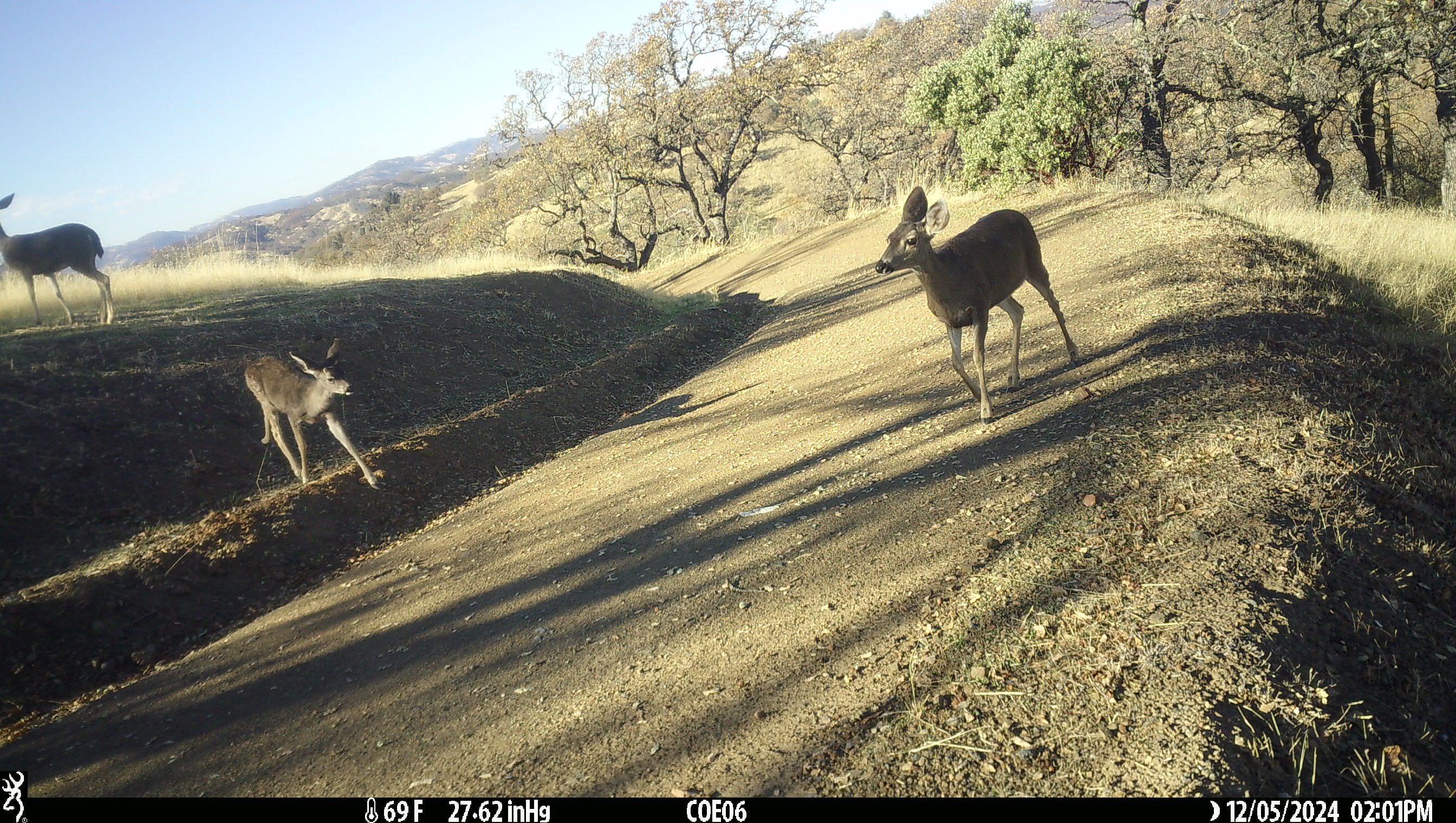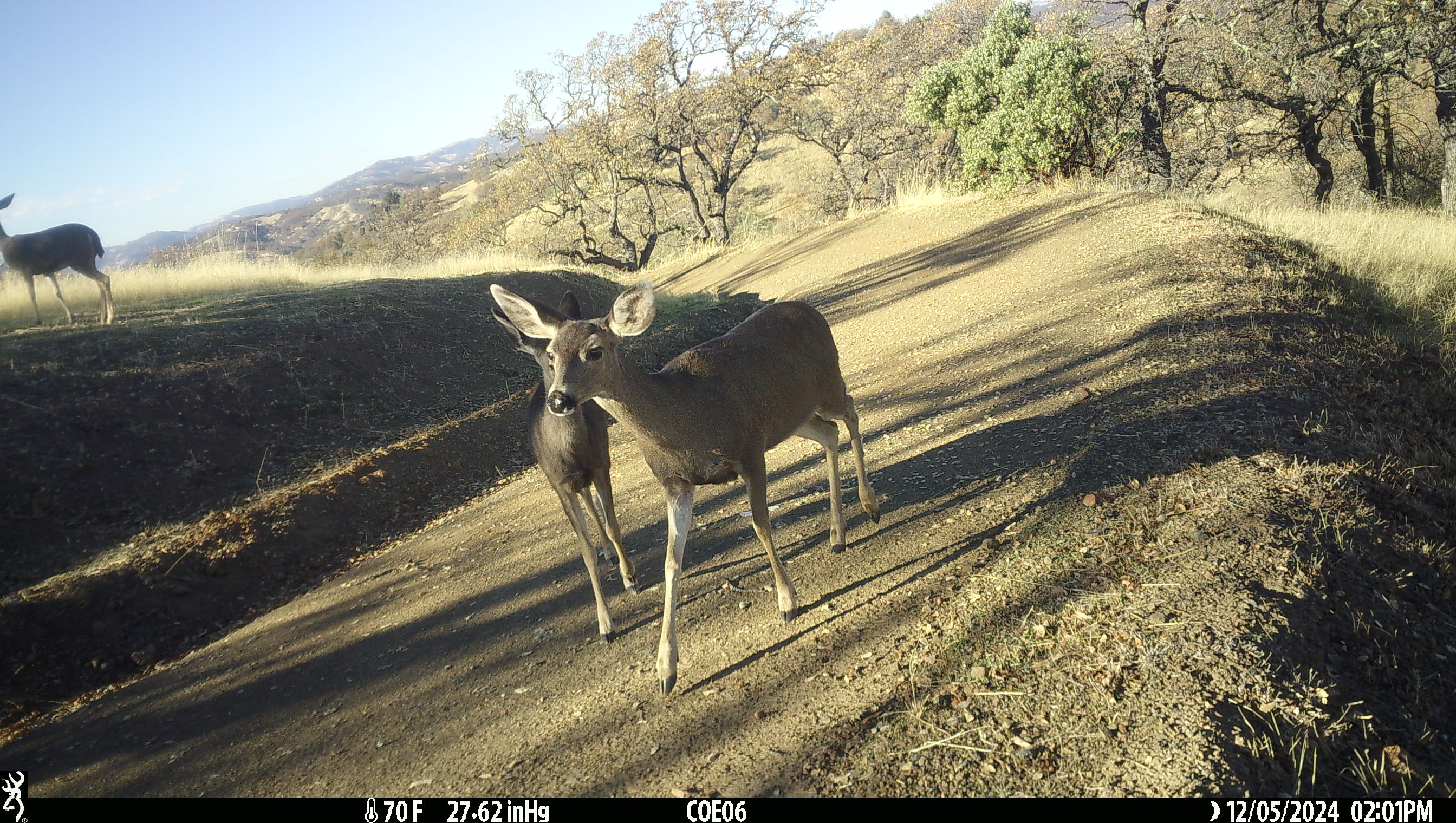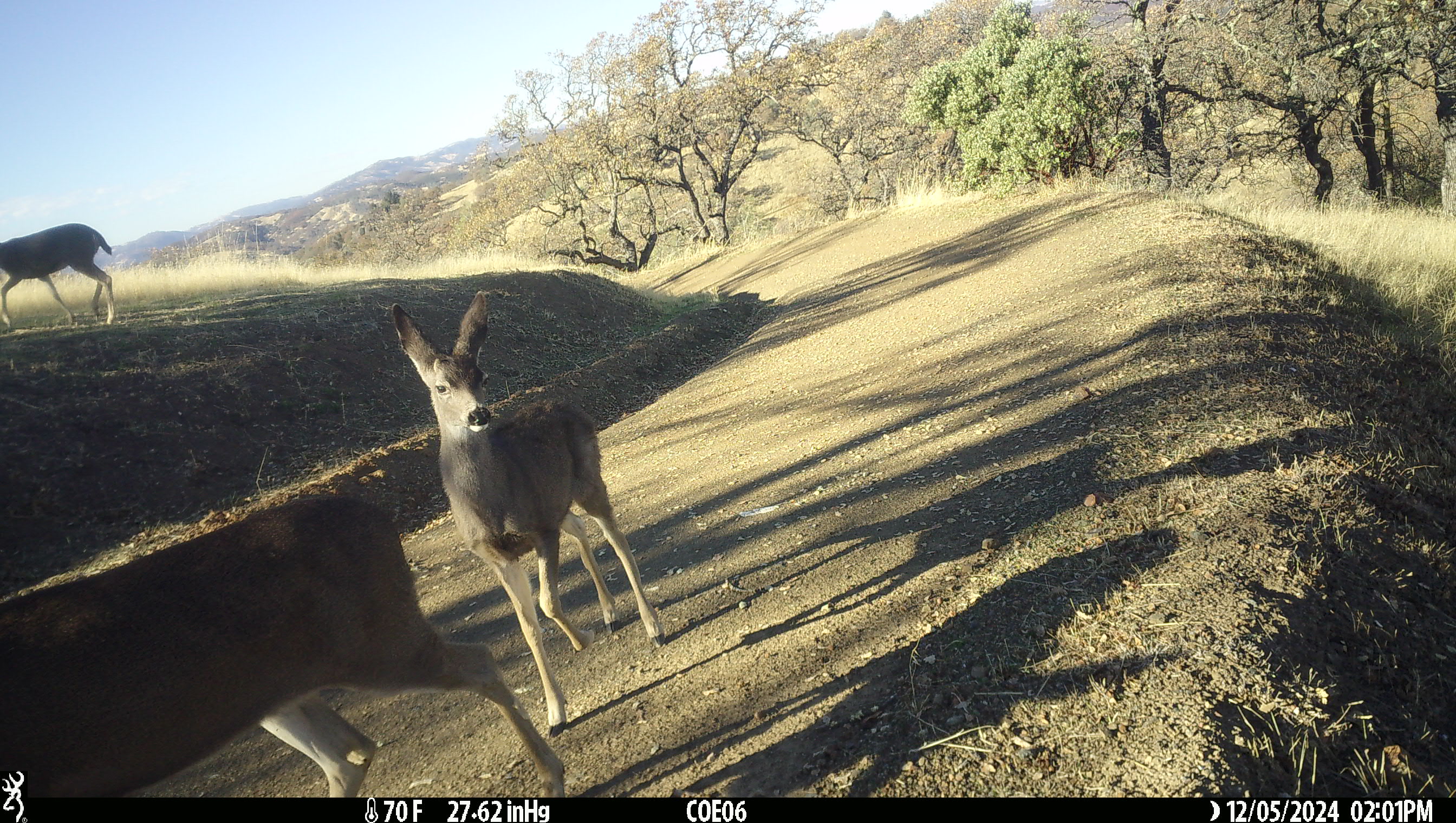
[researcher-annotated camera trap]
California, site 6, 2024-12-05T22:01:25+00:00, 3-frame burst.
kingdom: Animalia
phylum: Chordata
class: Mammalia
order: Artiodactyla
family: Cervidae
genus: Odocoileus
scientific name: Odocoileus hemionus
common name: mule deer